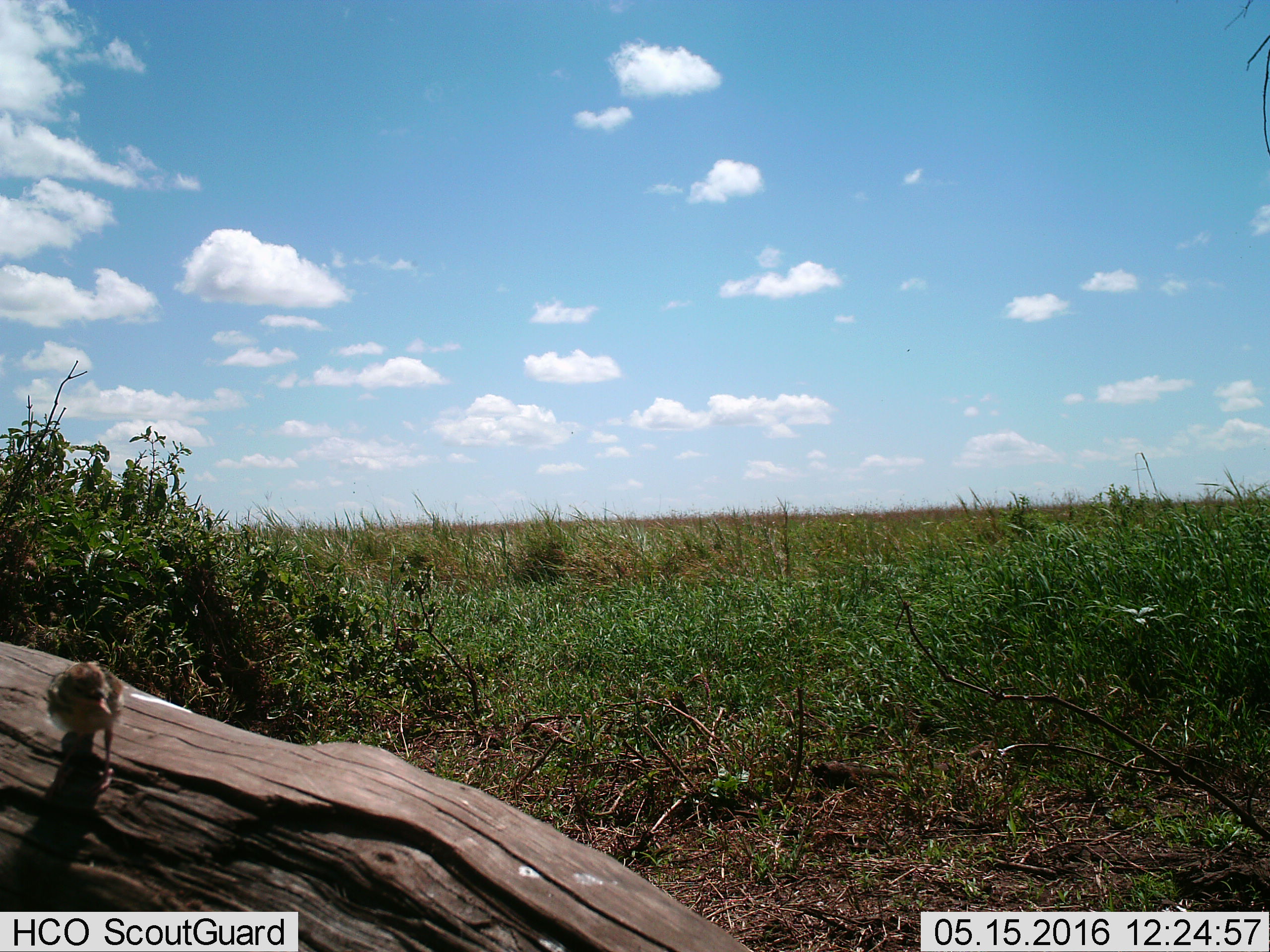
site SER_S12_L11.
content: unidentified animal